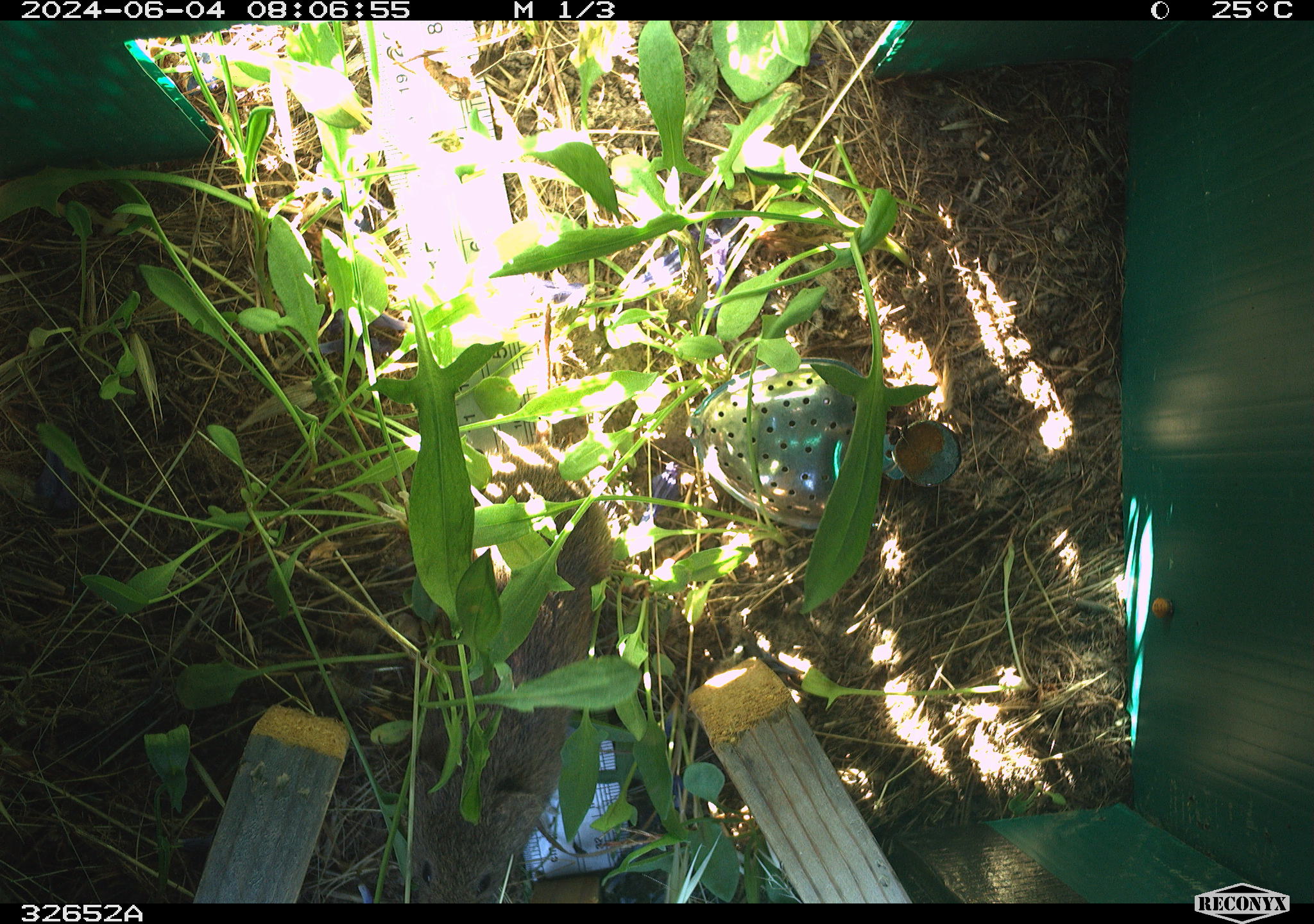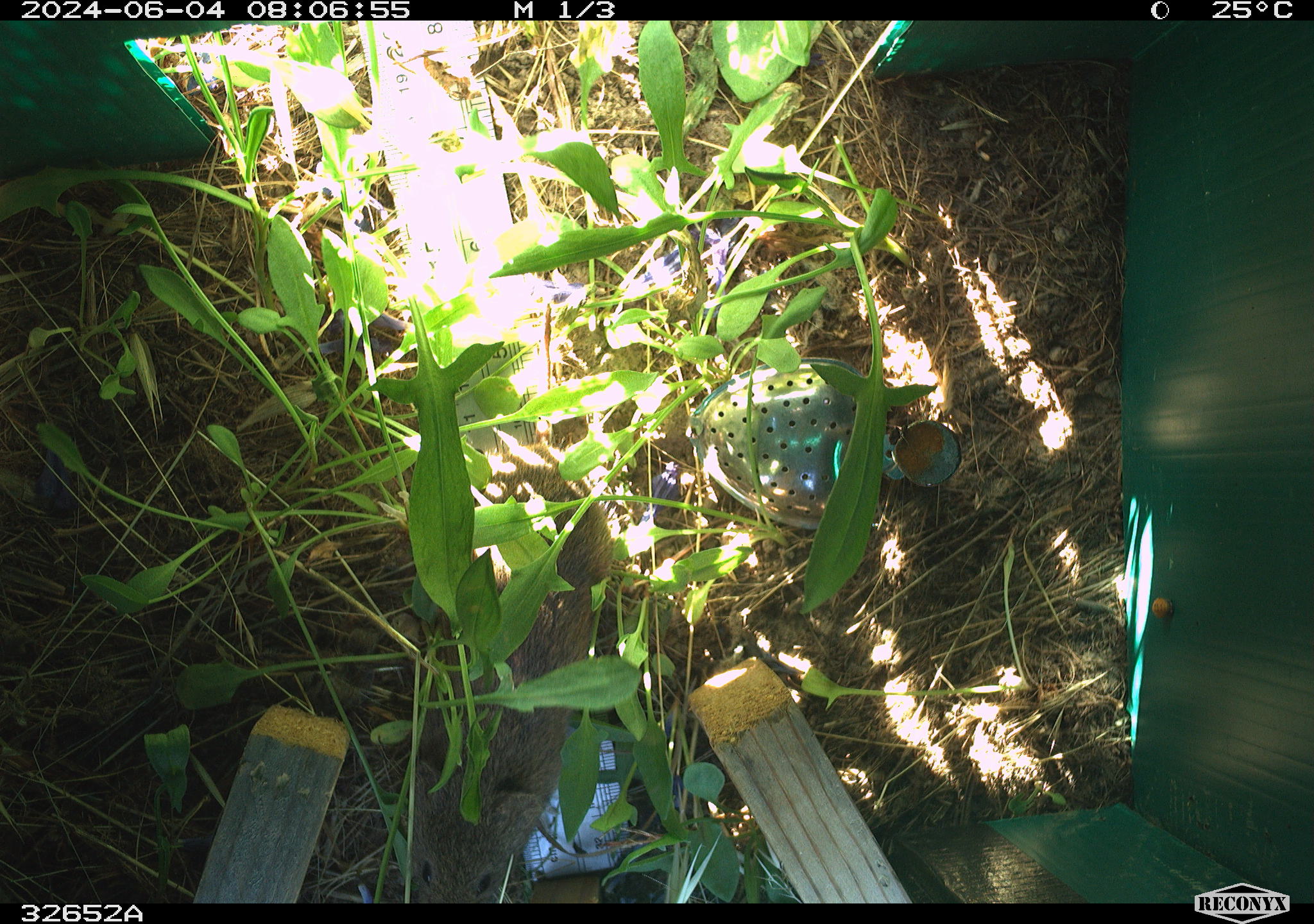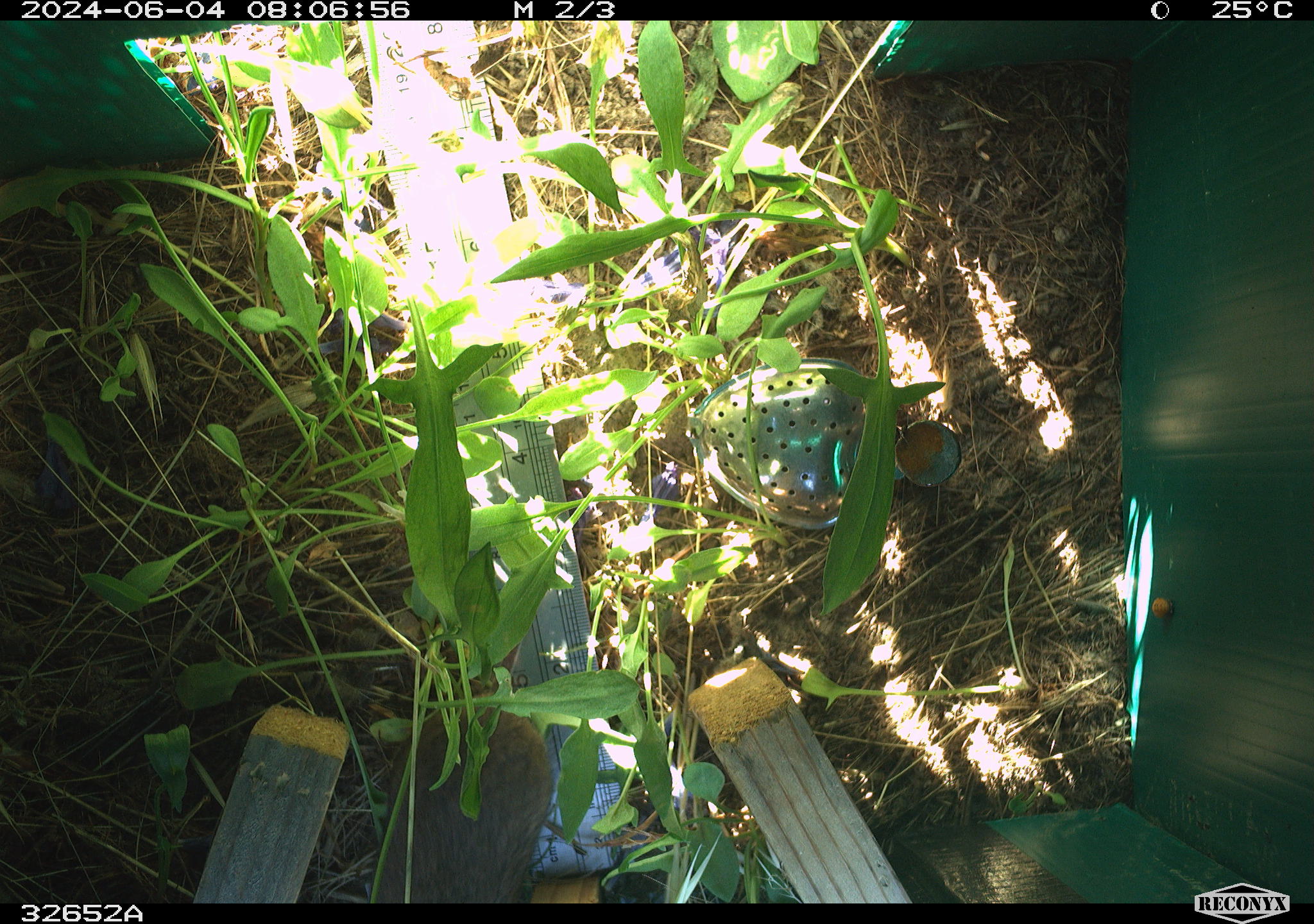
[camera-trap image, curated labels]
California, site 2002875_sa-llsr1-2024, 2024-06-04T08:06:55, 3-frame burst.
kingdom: Animalia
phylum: Chordata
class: Mammalia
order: Rodentia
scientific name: Rodentia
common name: rodent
Rodent (Rodentia).